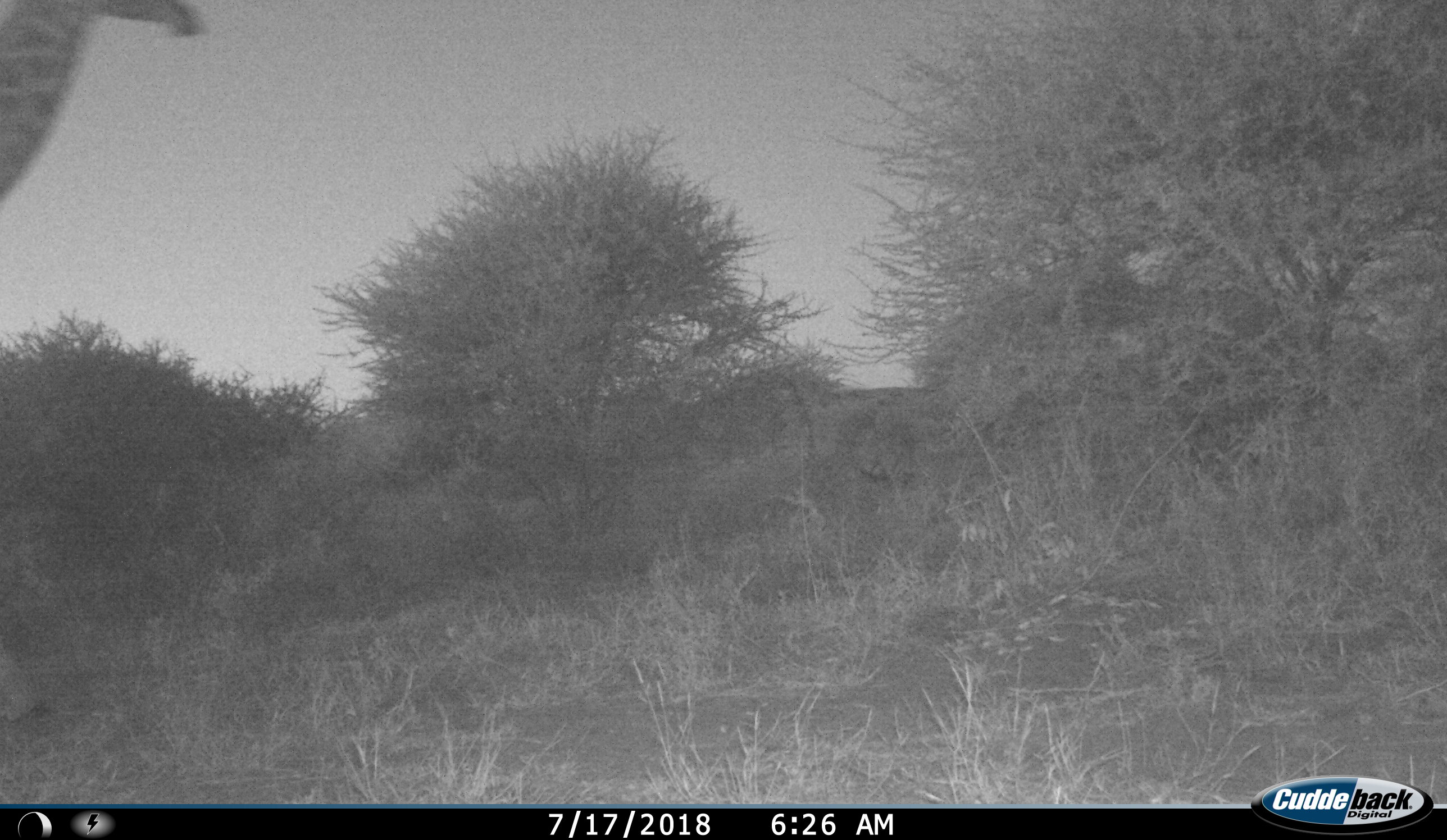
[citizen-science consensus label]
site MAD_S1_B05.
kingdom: Animalia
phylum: Chordata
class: Mammalia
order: Artiodactyla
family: Giraffidae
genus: Giraffa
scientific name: Giraffa camelopardalis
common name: giraffe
Giraffe (Giraffa camelopardalis), count 1. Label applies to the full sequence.